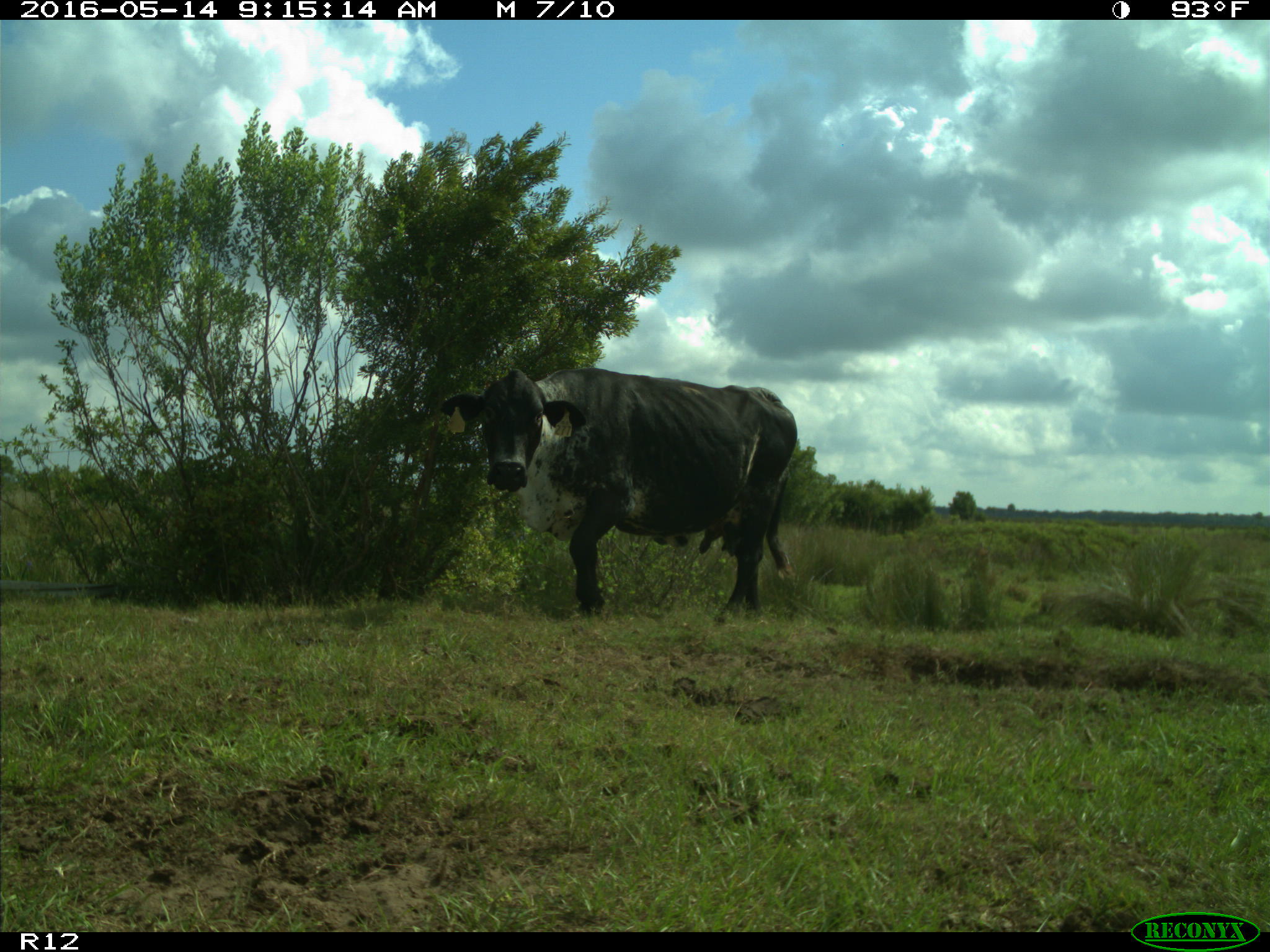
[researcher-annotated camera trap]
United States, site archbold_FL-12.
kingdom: Animalia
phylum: Chordata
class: Mammalia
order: Artiodactyla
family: Bovidae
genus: Bos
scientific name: Bos taurus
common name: domestic cow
Bos taurus (domestic cow).